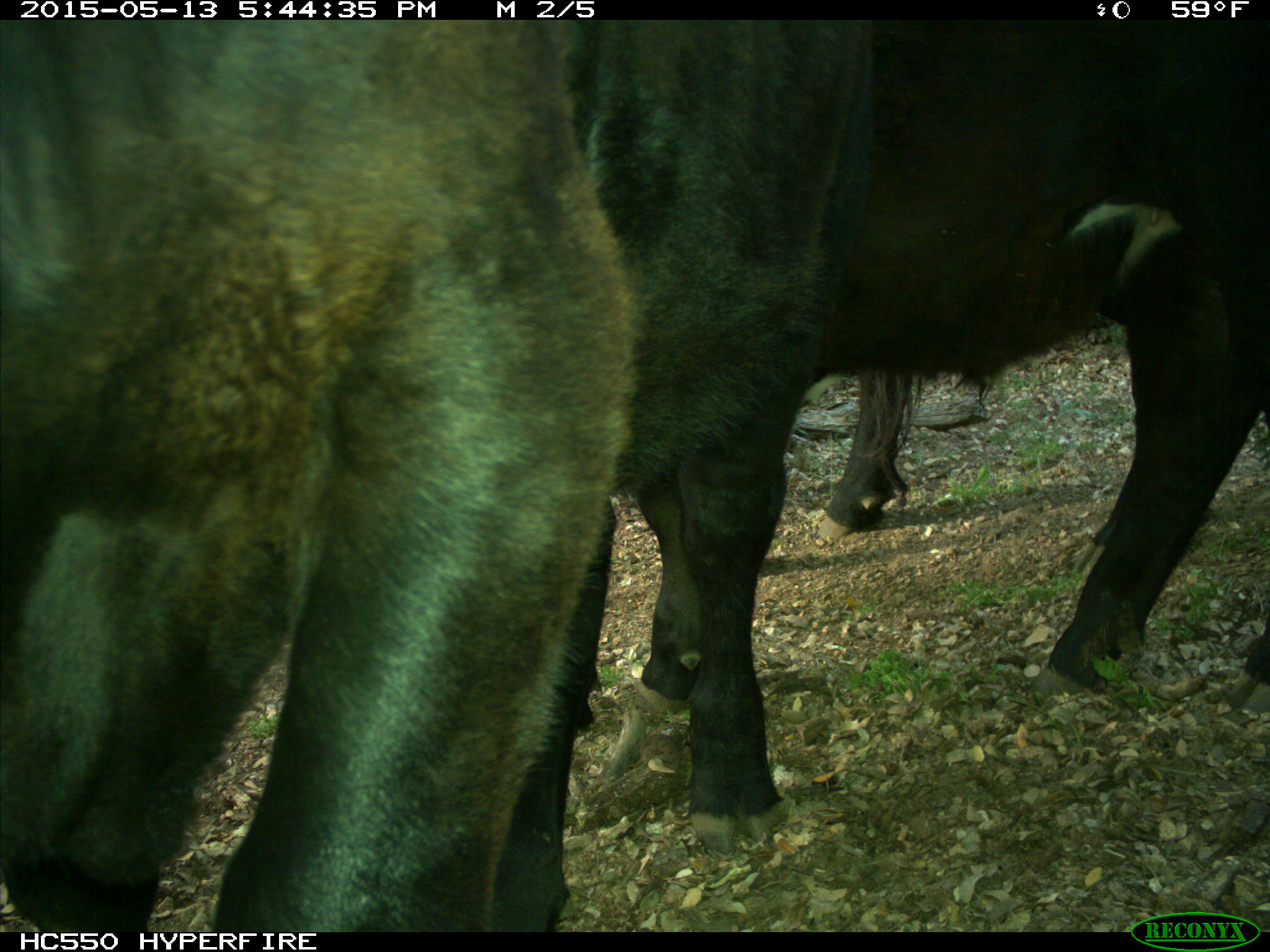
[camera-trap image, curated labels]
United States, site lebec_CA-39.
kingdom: Animalia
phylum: Chordata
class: Mammalia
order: Artiodactyla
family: Bovidae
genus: Bos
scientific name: Bos taurus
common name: domestic cow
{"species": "Bos taurus (domestic cow)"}